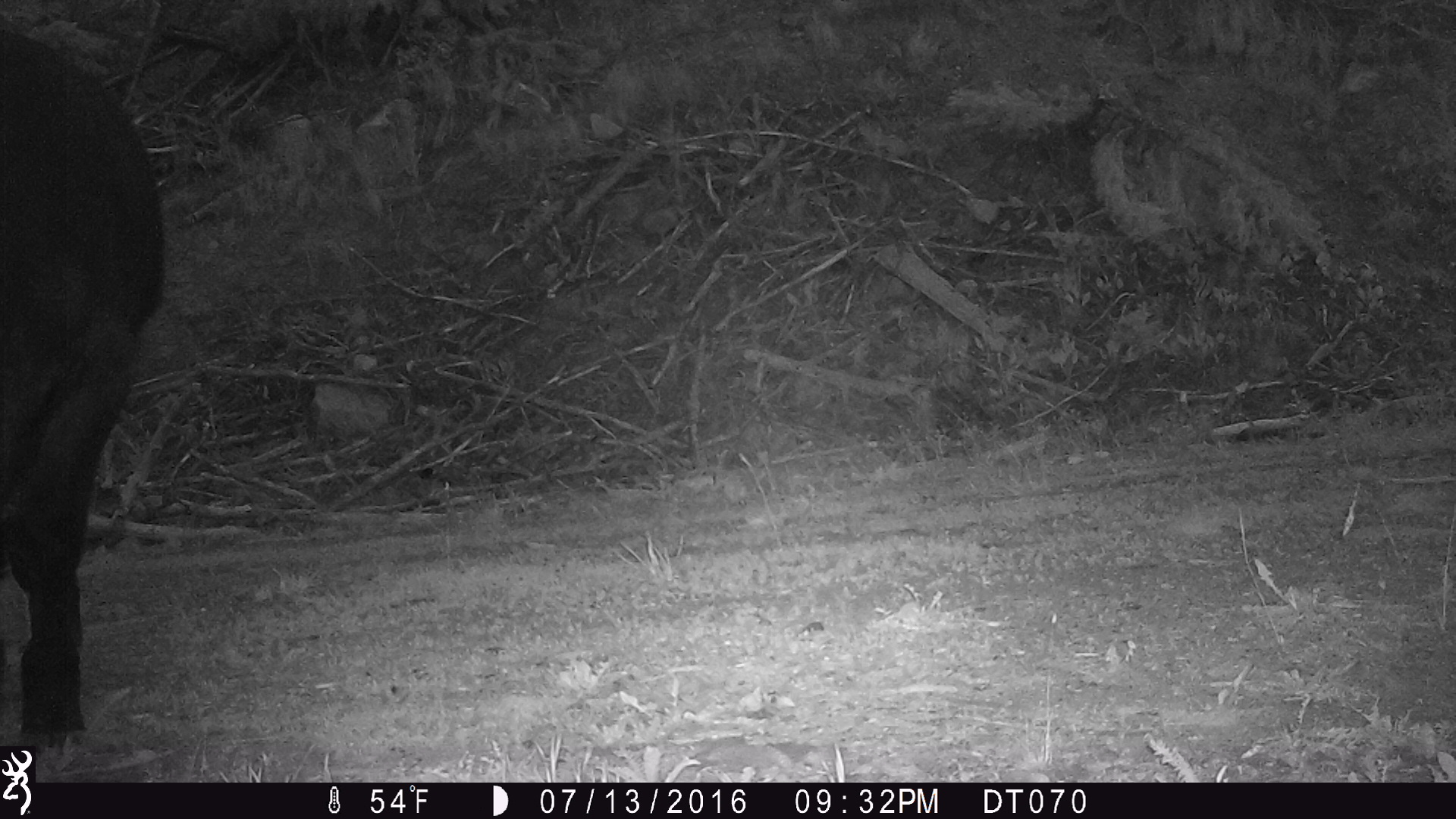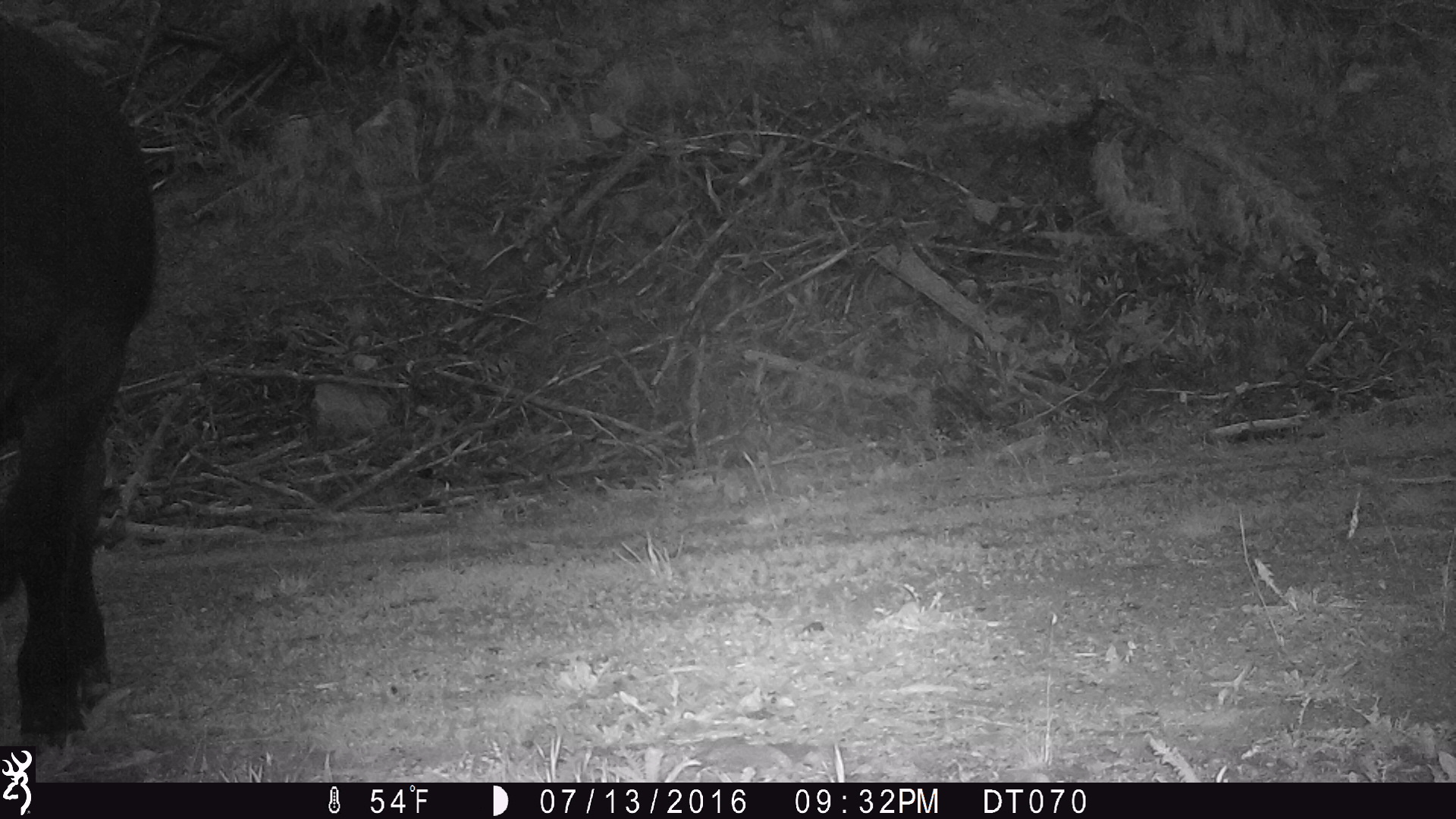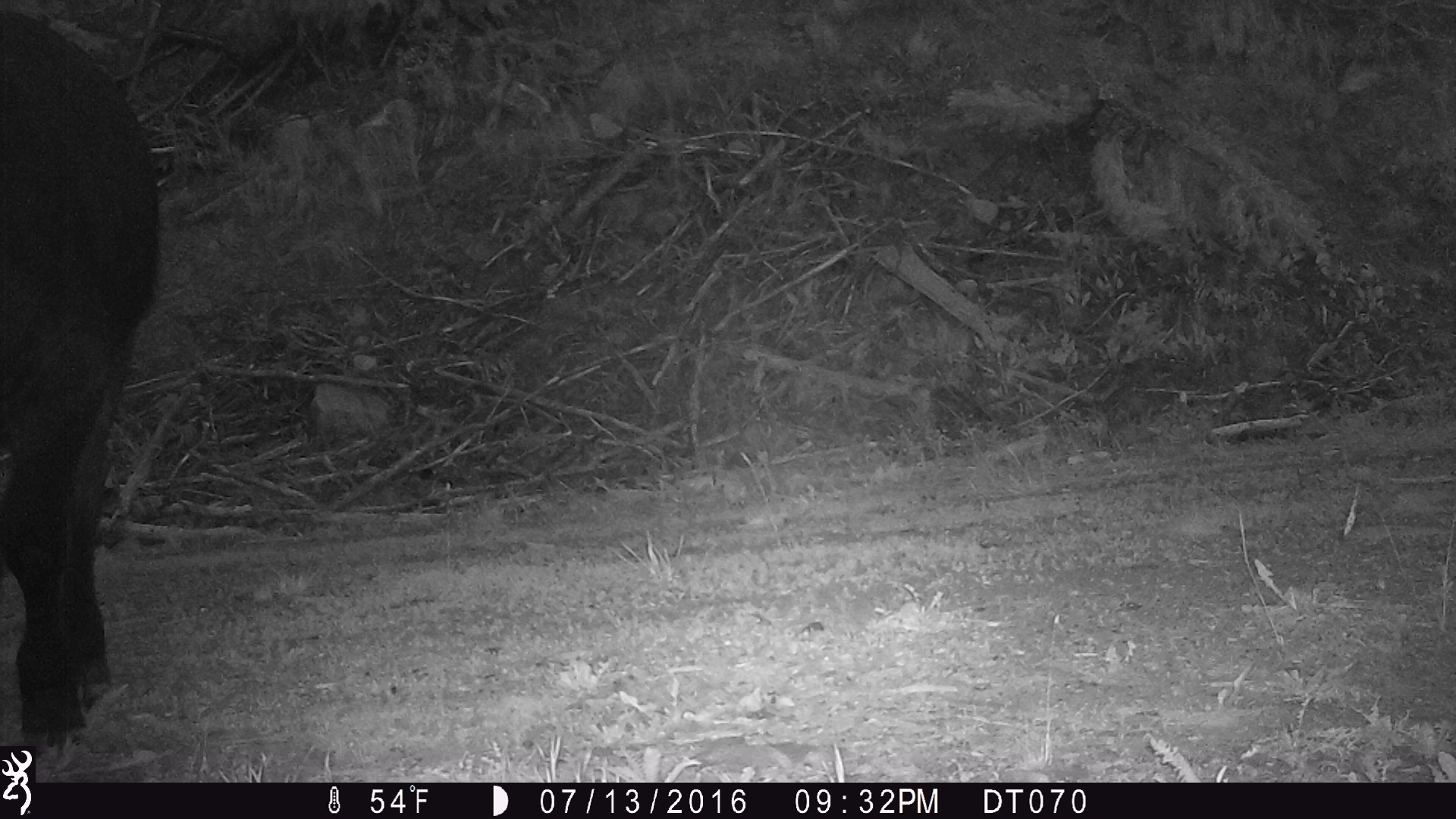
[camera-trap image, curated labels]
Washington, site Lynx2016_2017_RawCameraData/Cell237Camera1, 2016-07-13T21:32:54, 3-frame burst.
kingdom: Animalia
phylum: Chordata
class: Mammalia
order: Artiodactyla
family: Bovidae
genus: Bos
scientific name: Bos taurus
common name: domestic cattle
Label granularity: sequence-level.